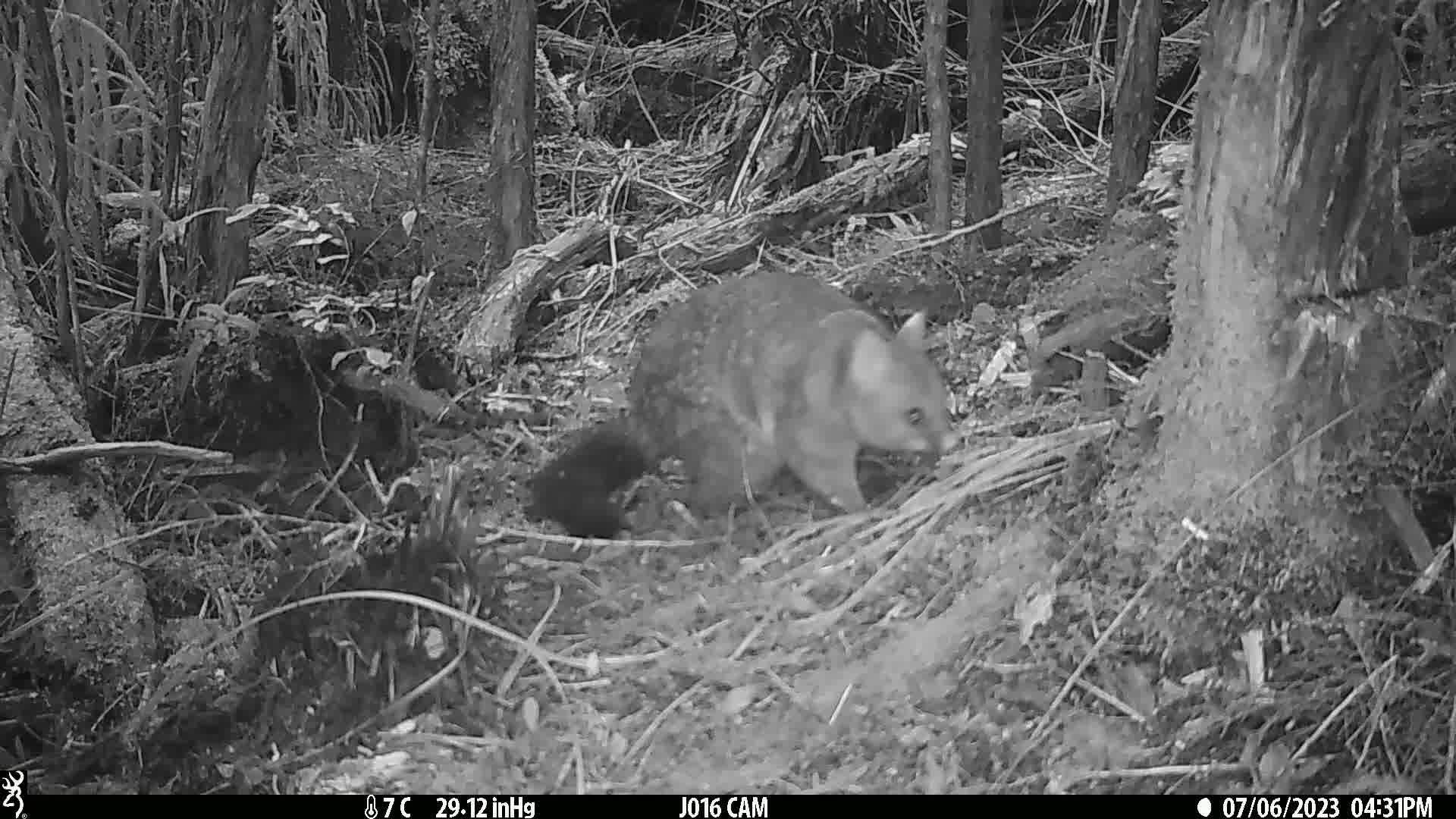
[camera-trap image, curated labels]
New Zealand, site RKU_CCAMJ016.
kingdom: Animalia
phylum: Chordata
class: Mammalia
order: Diprotodontia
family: Phalangeridae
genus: Trichosurus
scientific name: Trichosurus vulpecula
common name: common brushtail possum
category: possum